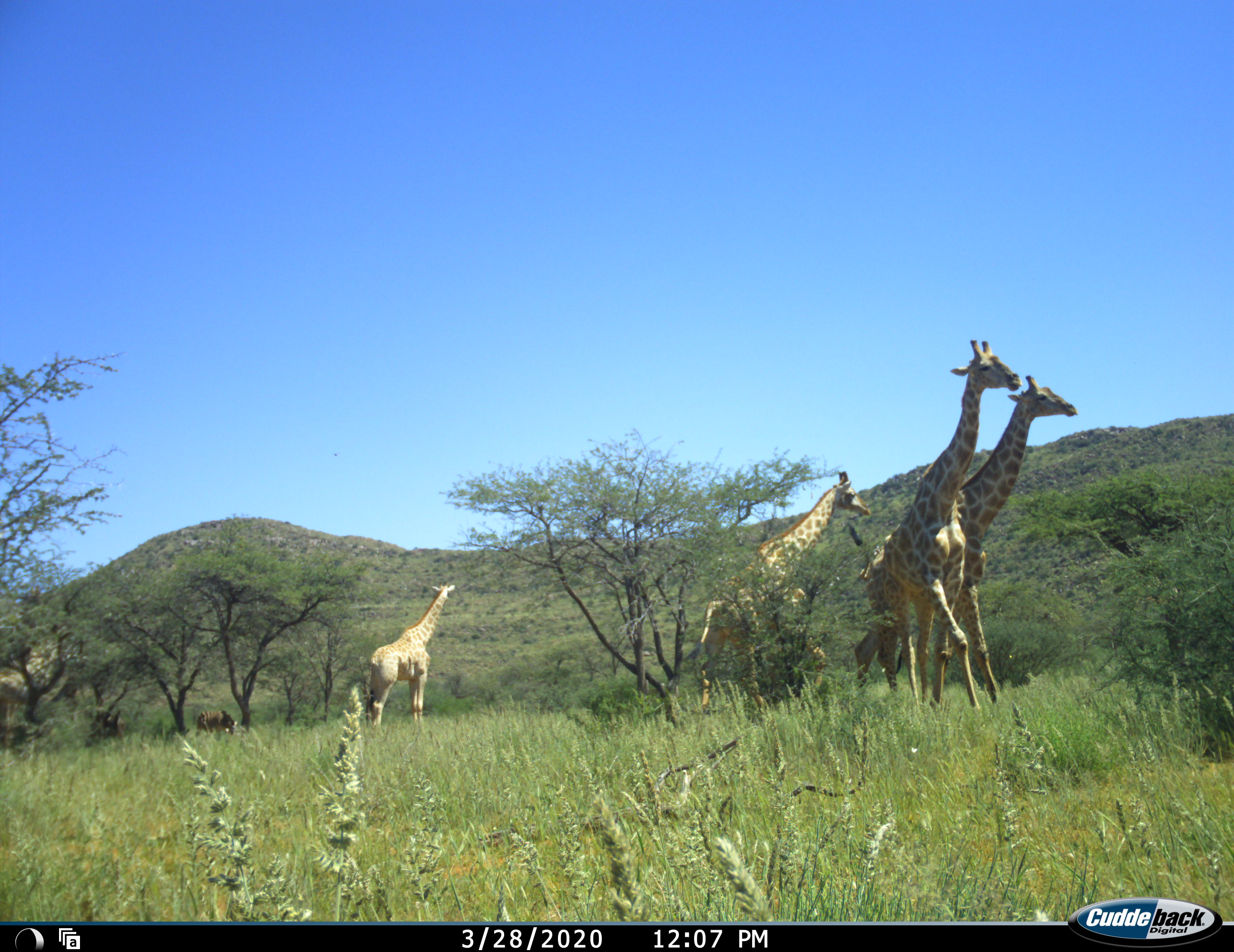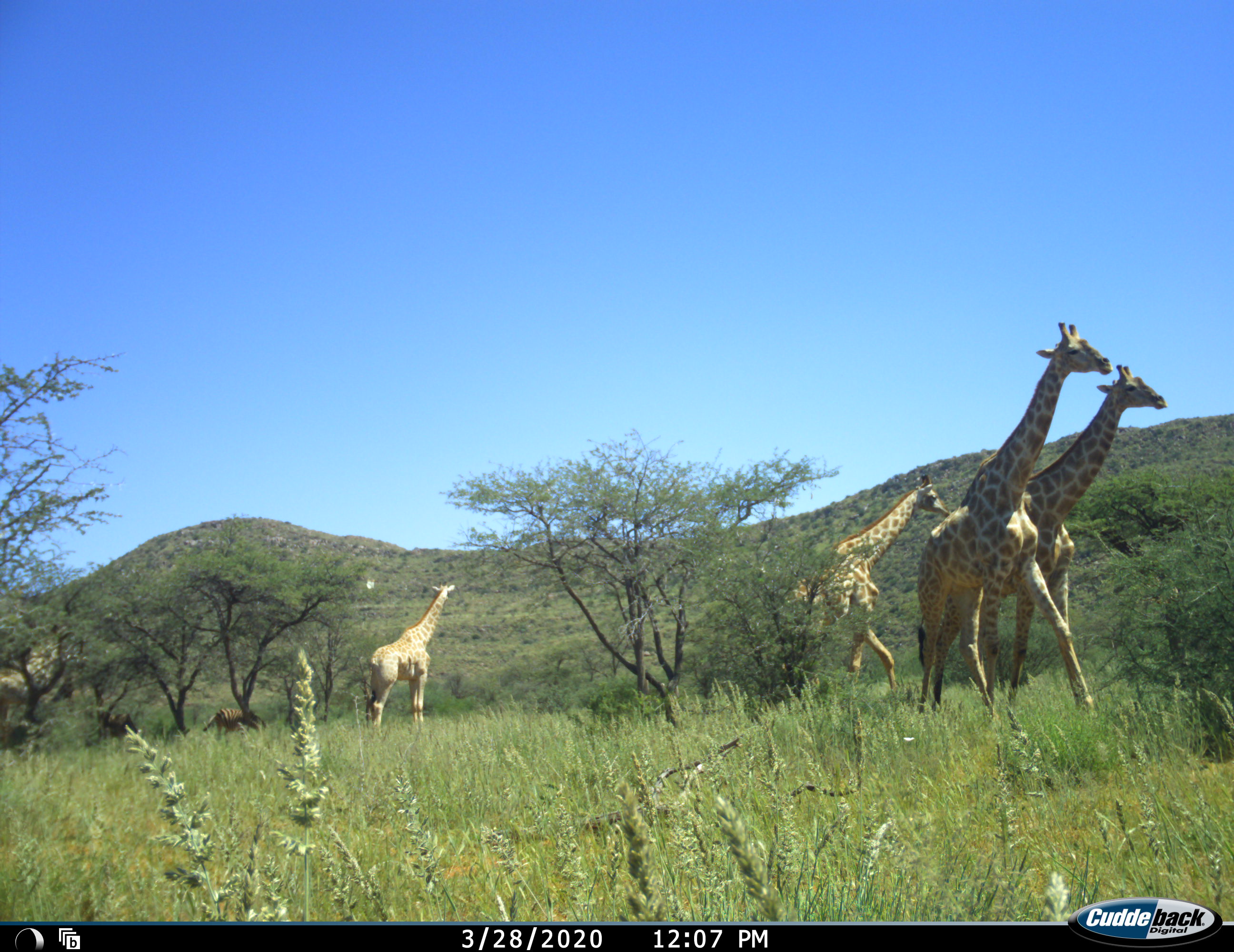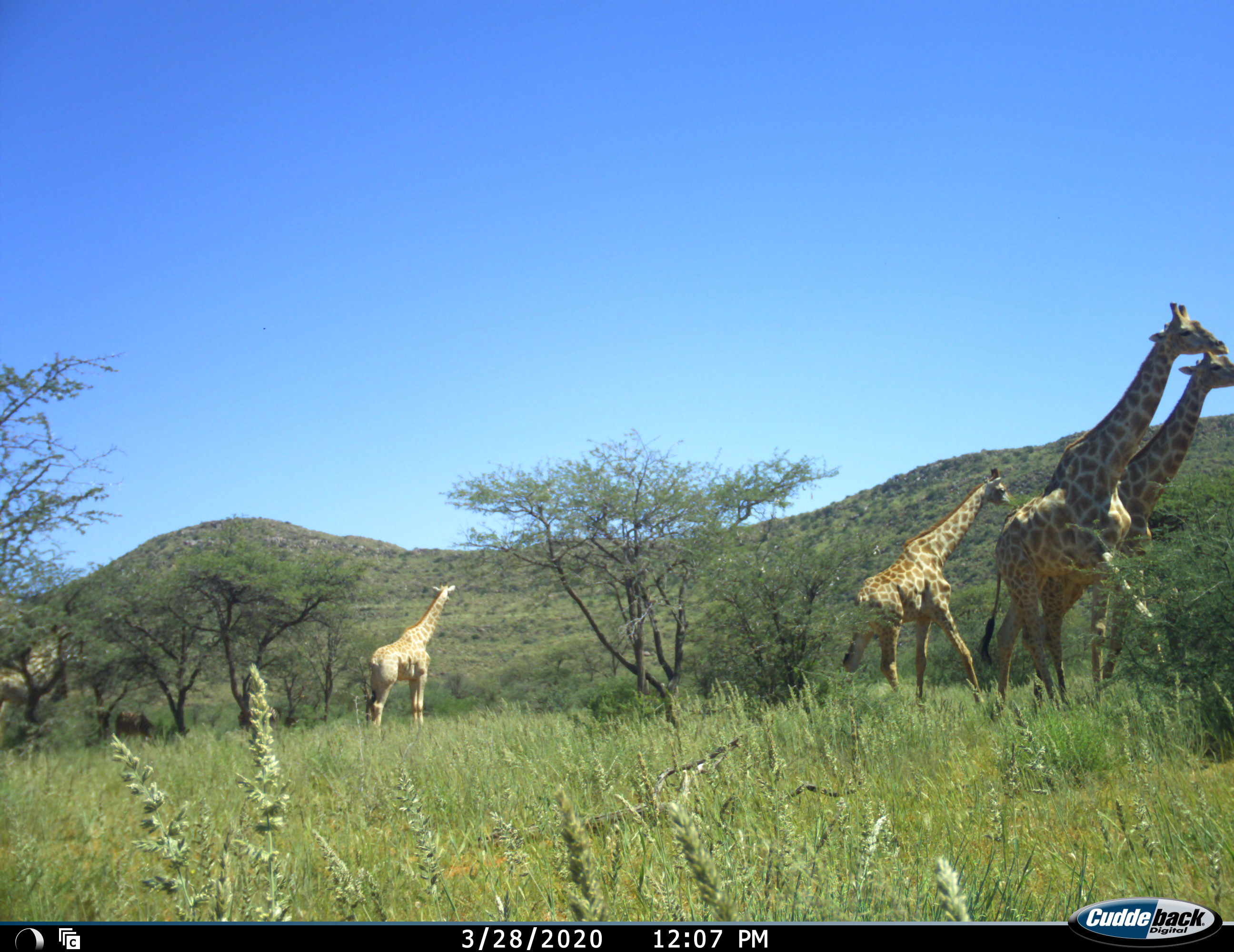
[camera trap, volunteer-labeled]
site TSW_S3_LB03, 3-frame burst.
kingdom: Animalia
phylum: Chordata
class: Mammalia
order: Artiodactyla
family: Giraffidae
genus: Giraffa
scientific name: Giraffa camelopardalis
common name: giraffe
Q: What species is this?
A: Giraffe (Giraffa camelopardalis).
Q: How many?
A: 4.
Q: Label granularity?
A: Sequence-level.